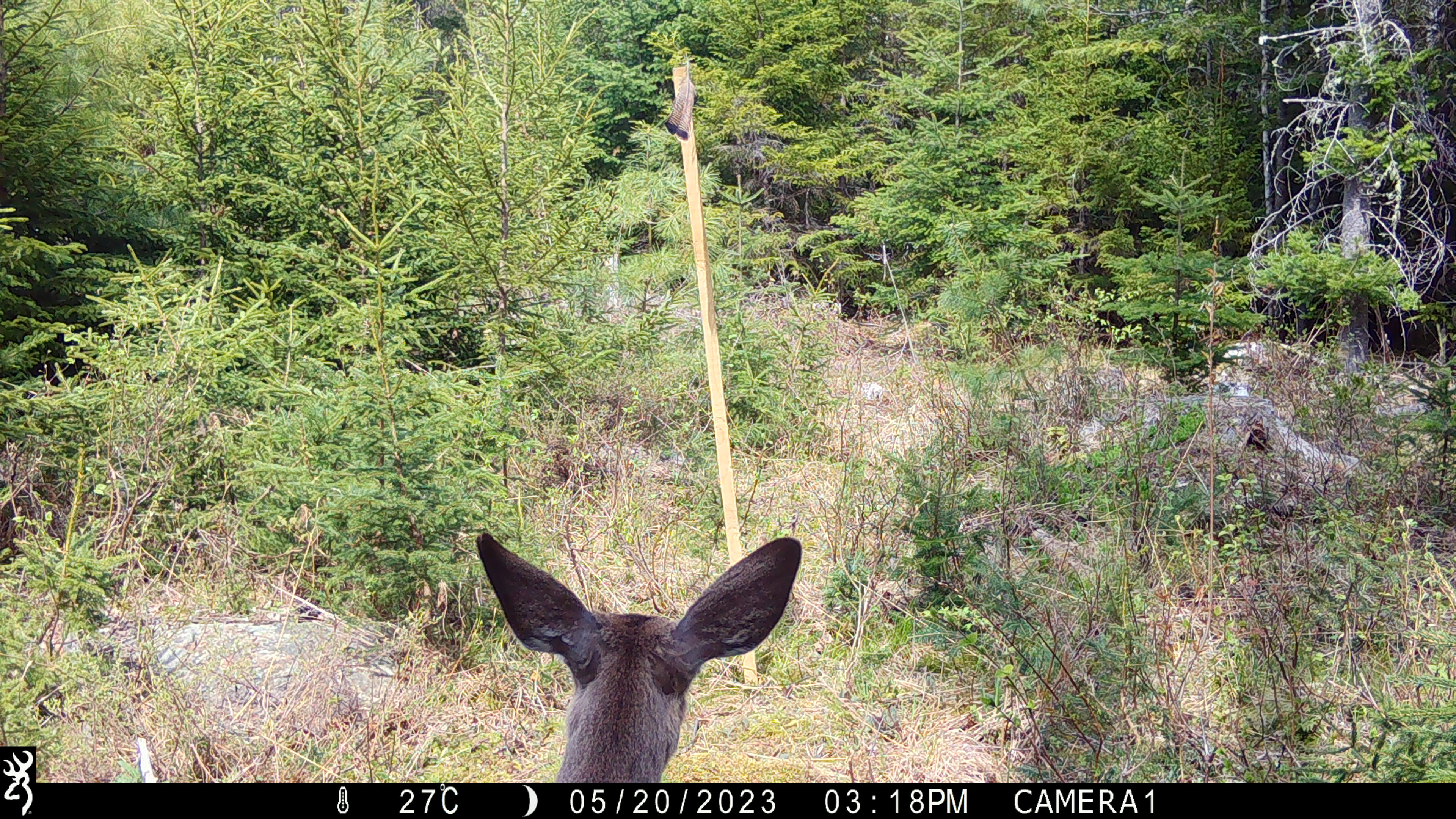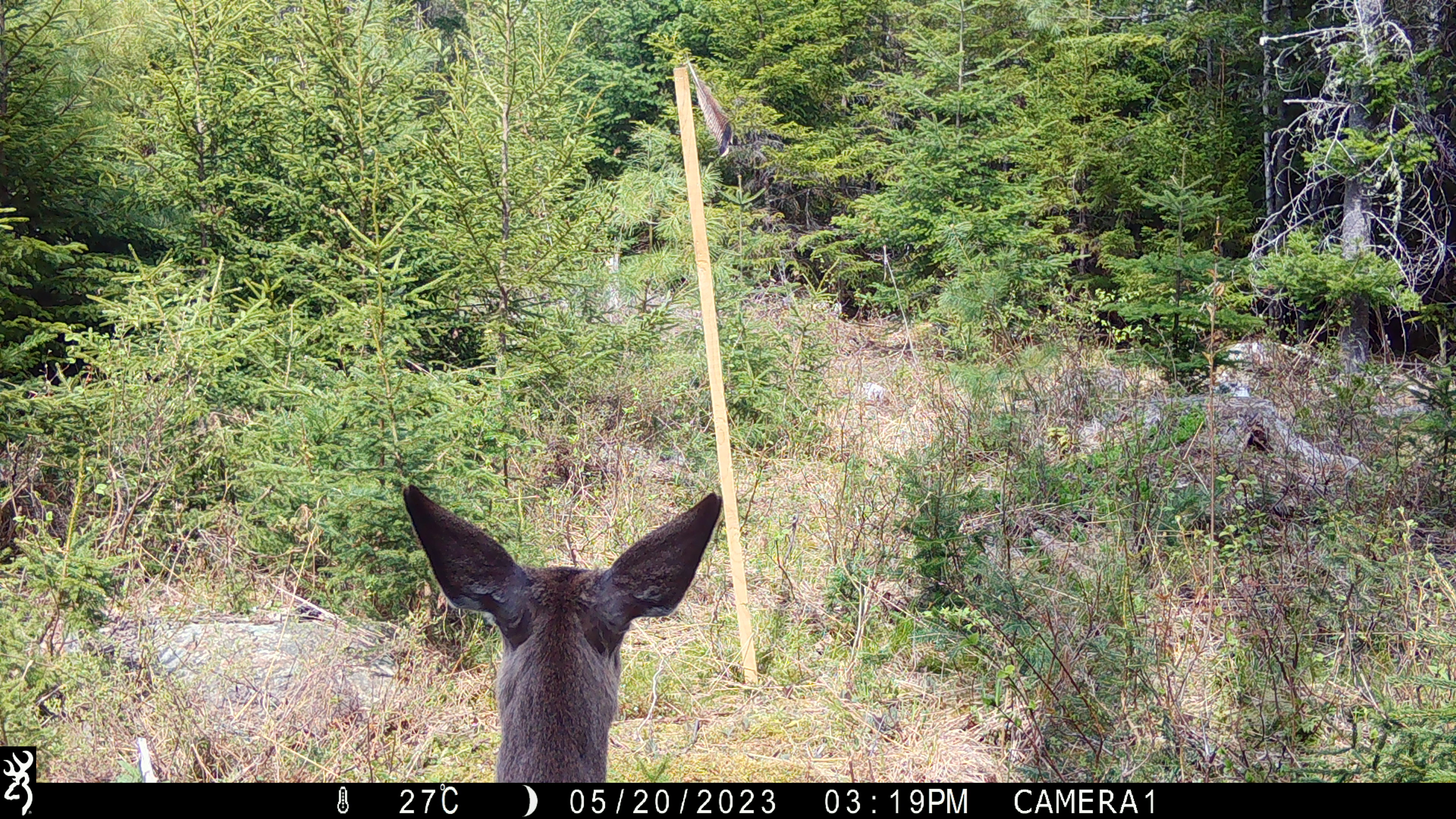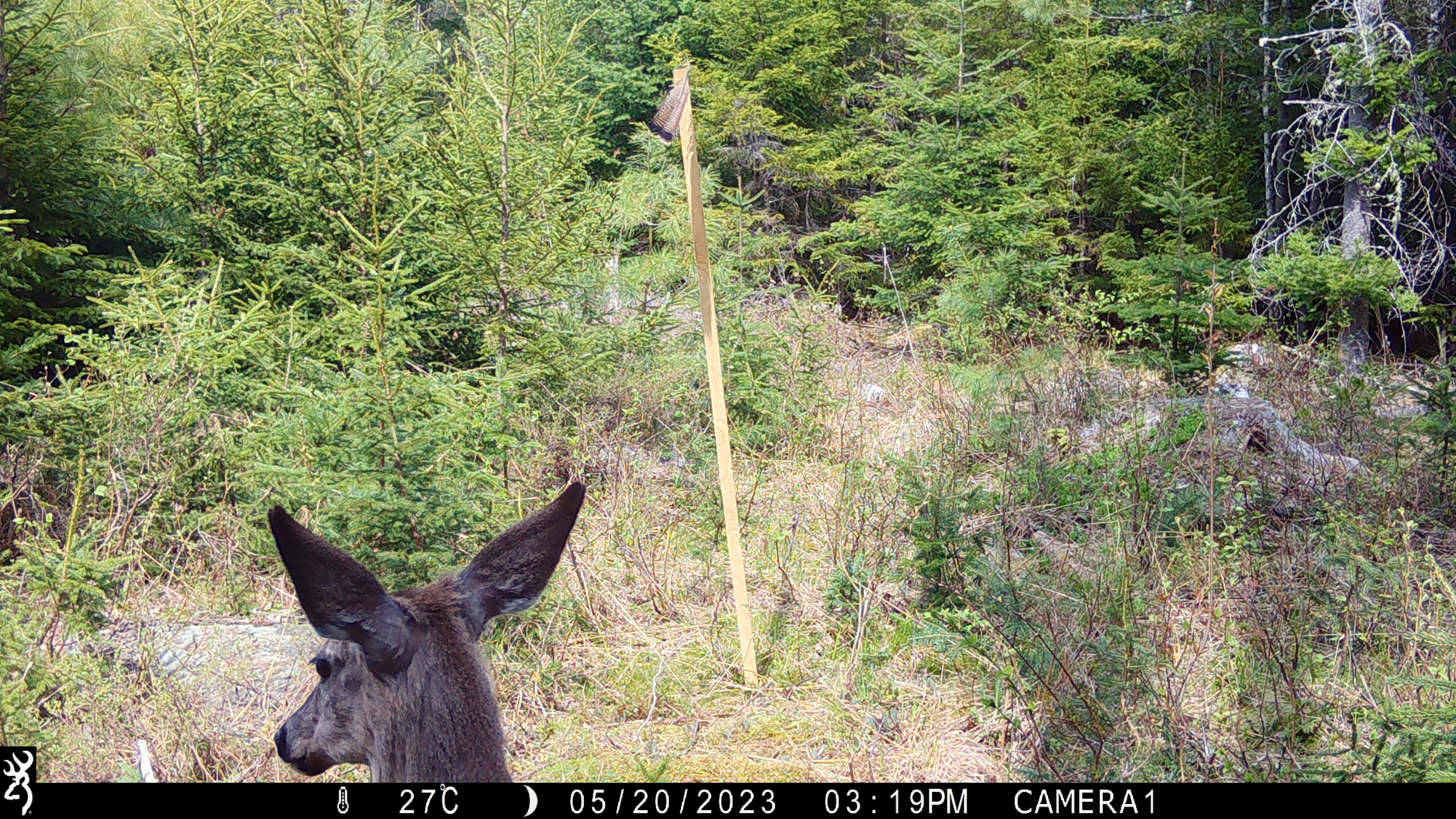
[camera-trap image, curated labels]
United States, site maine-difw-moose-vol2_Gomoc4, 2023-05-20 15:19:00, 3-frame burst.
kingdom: Animalia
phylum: Chordata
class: Mammalia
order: Artiodactyla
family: Cervidae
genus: Odocoileus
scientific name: Odocoileus virginianus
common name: white-tailed deer